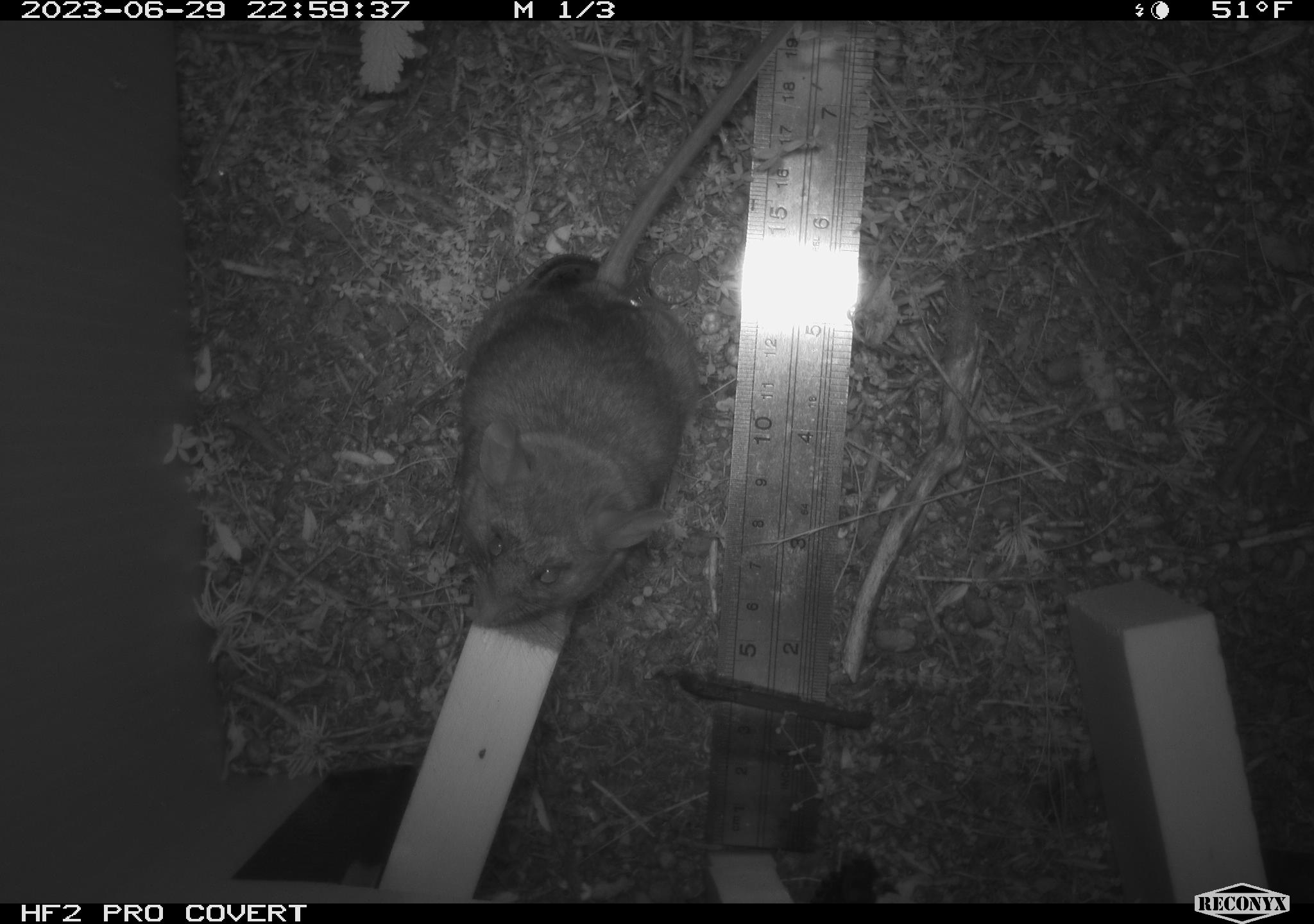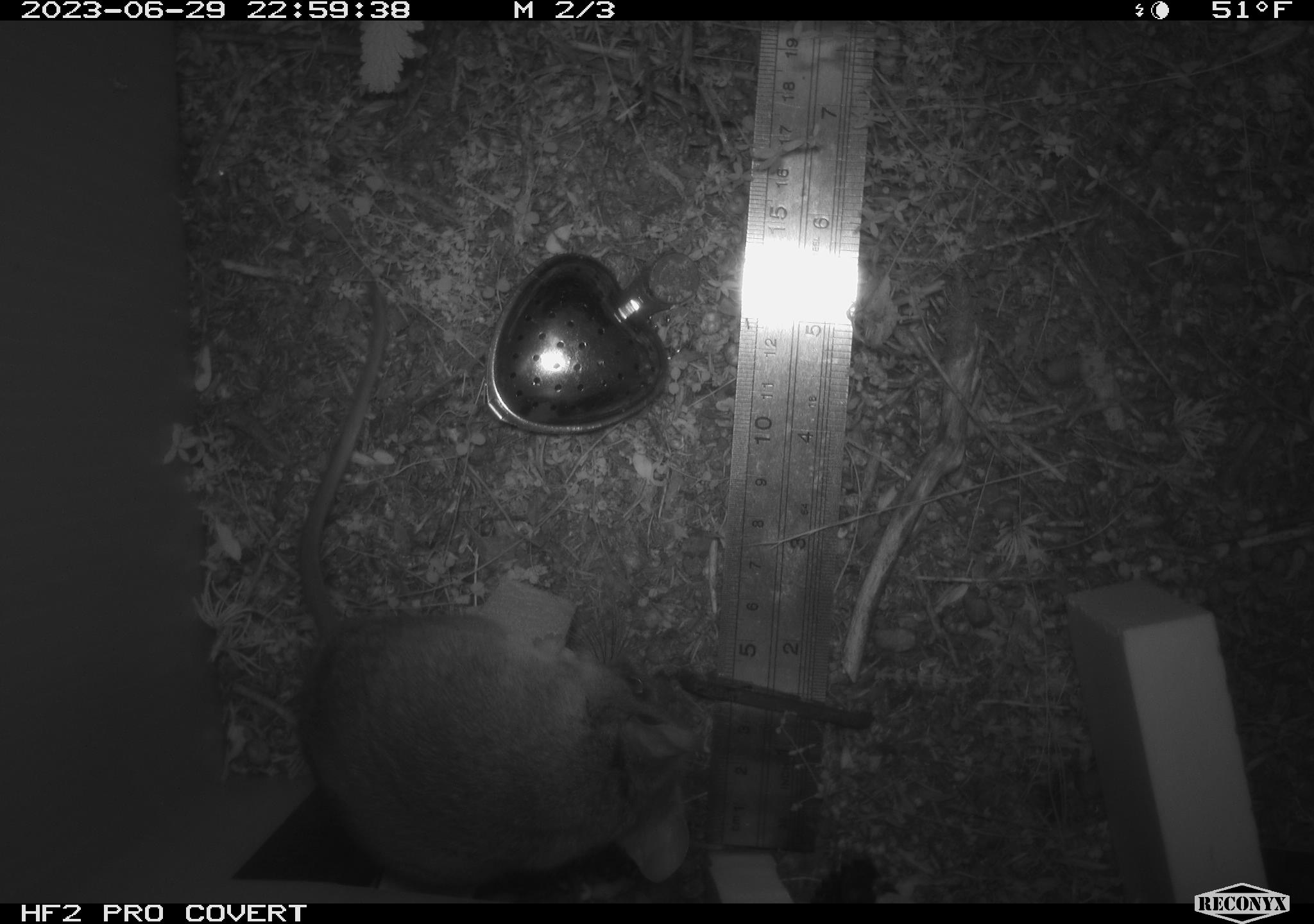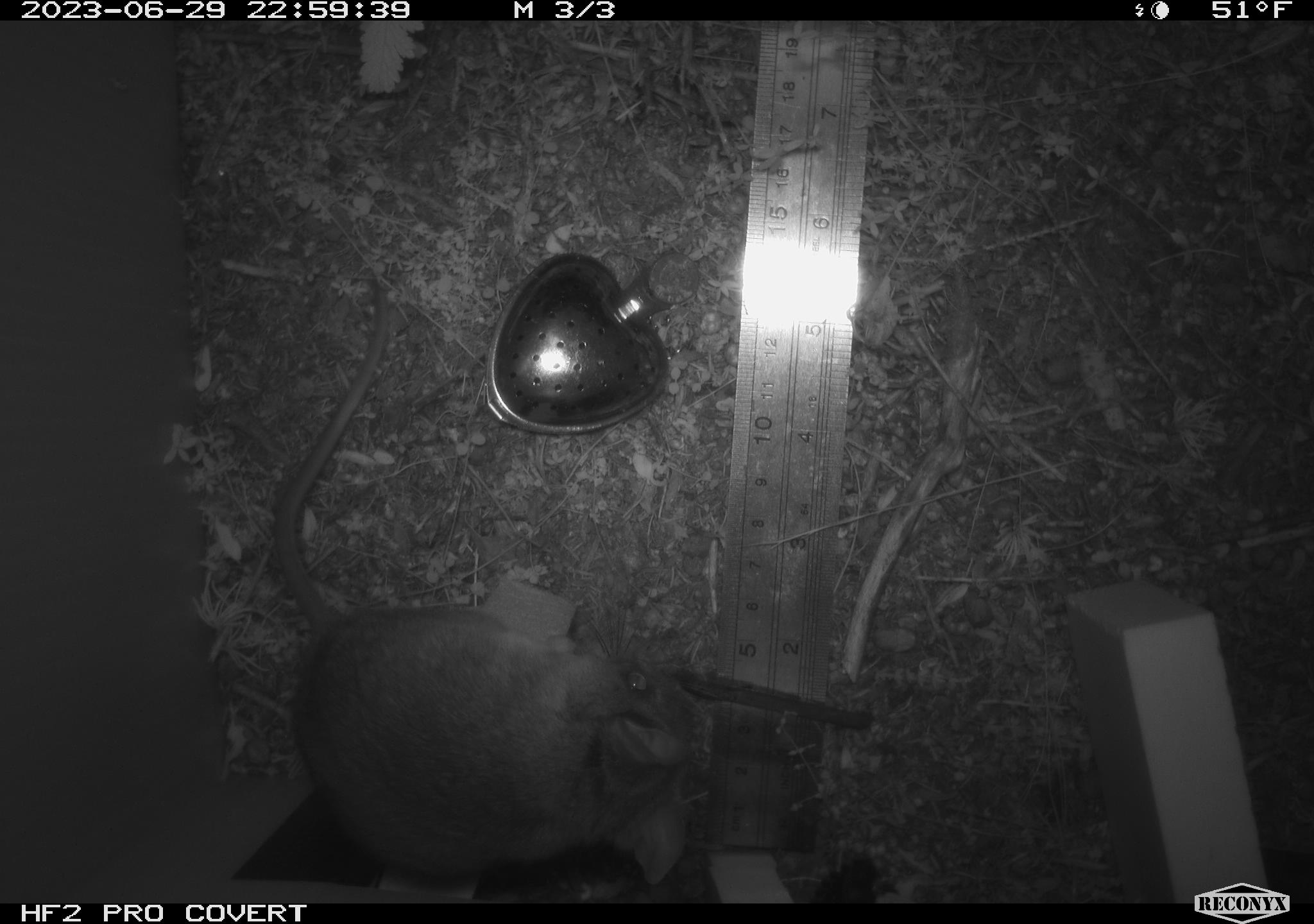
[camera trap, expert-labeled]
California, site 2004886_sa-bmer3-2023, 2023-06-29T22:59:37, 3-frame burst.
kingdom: Animalia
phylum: Chordata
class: Mammalia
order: Rodentia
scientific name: Rodentia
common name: mouse species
Mouse species (Rodentia).